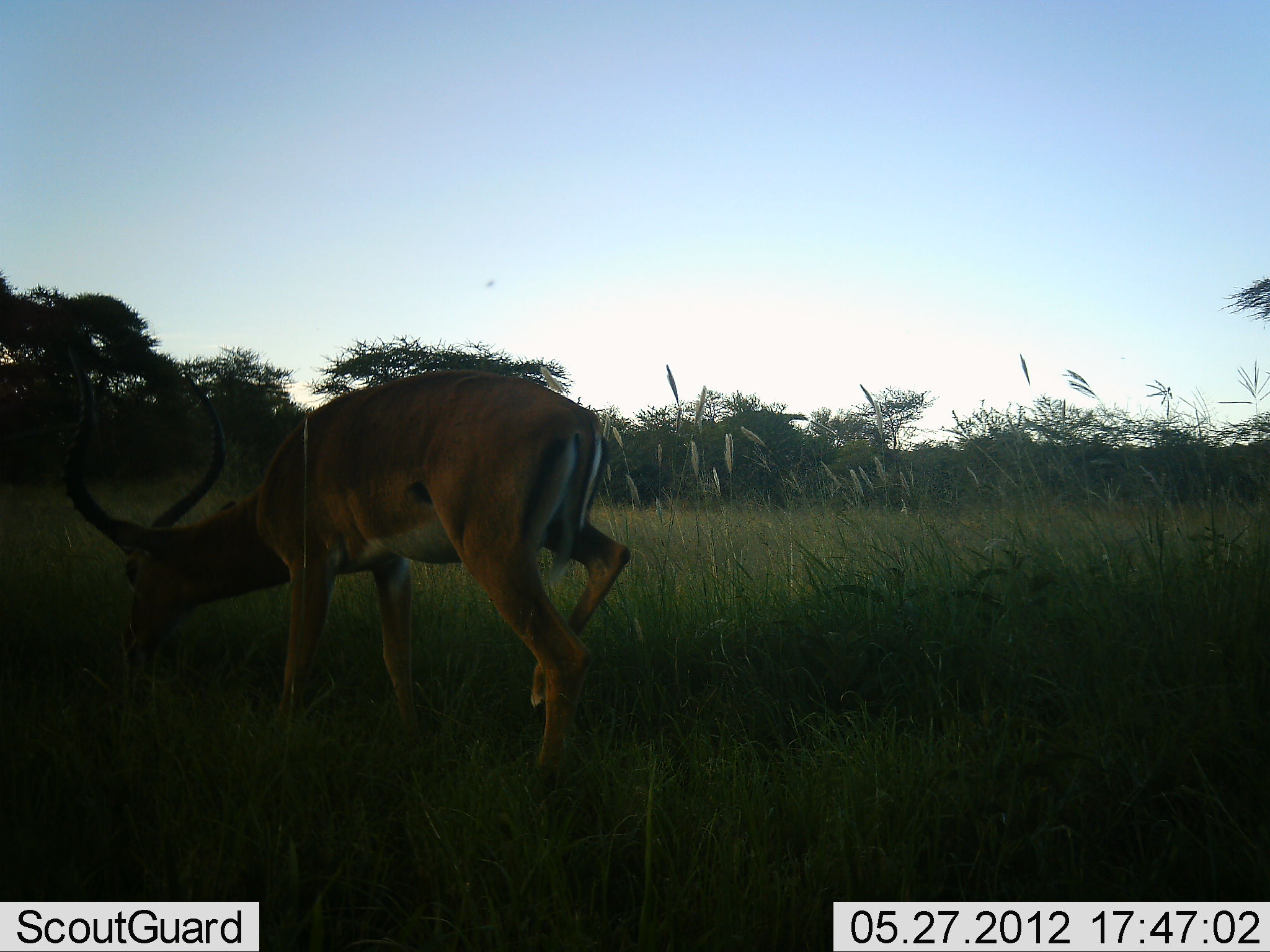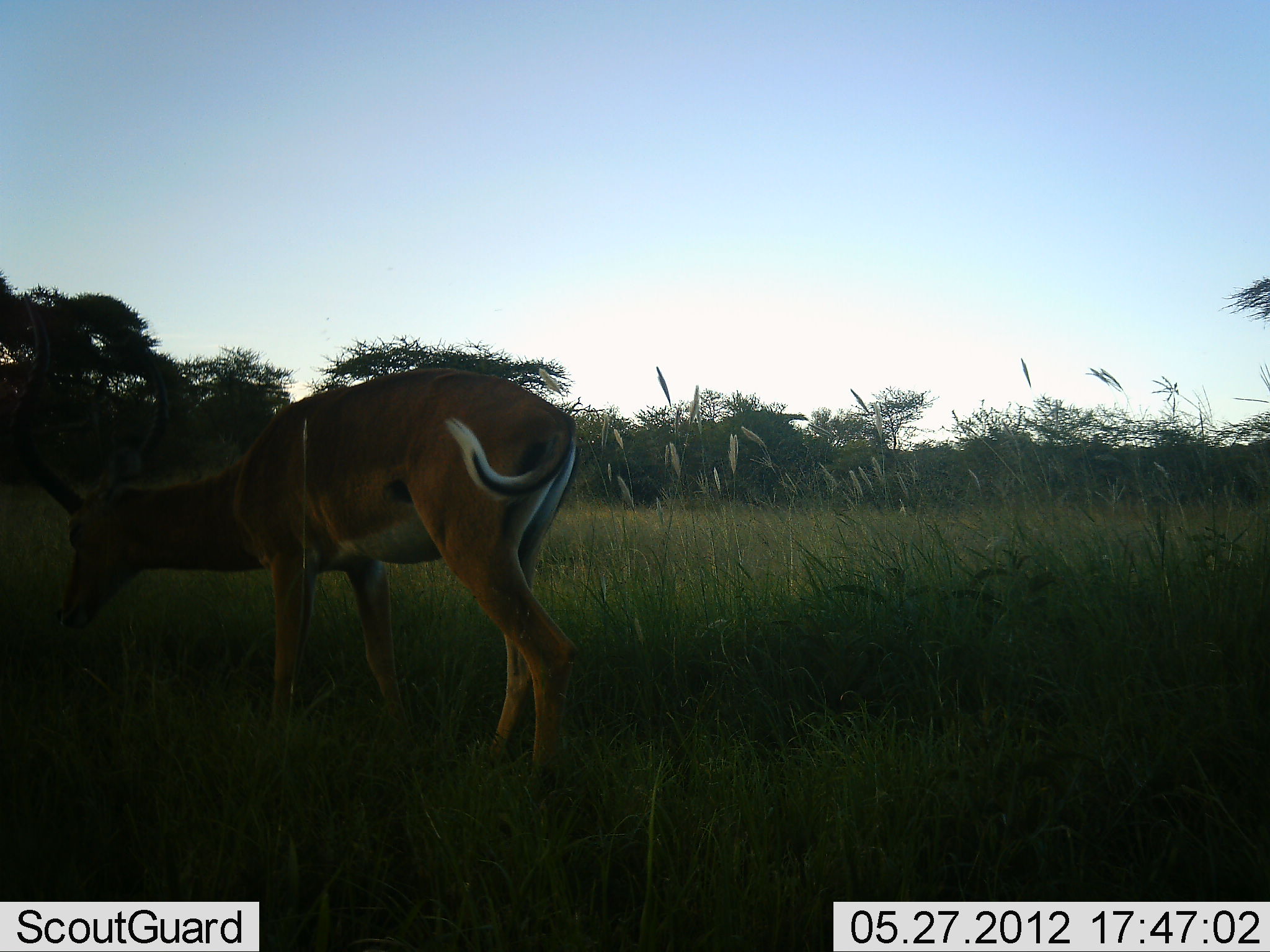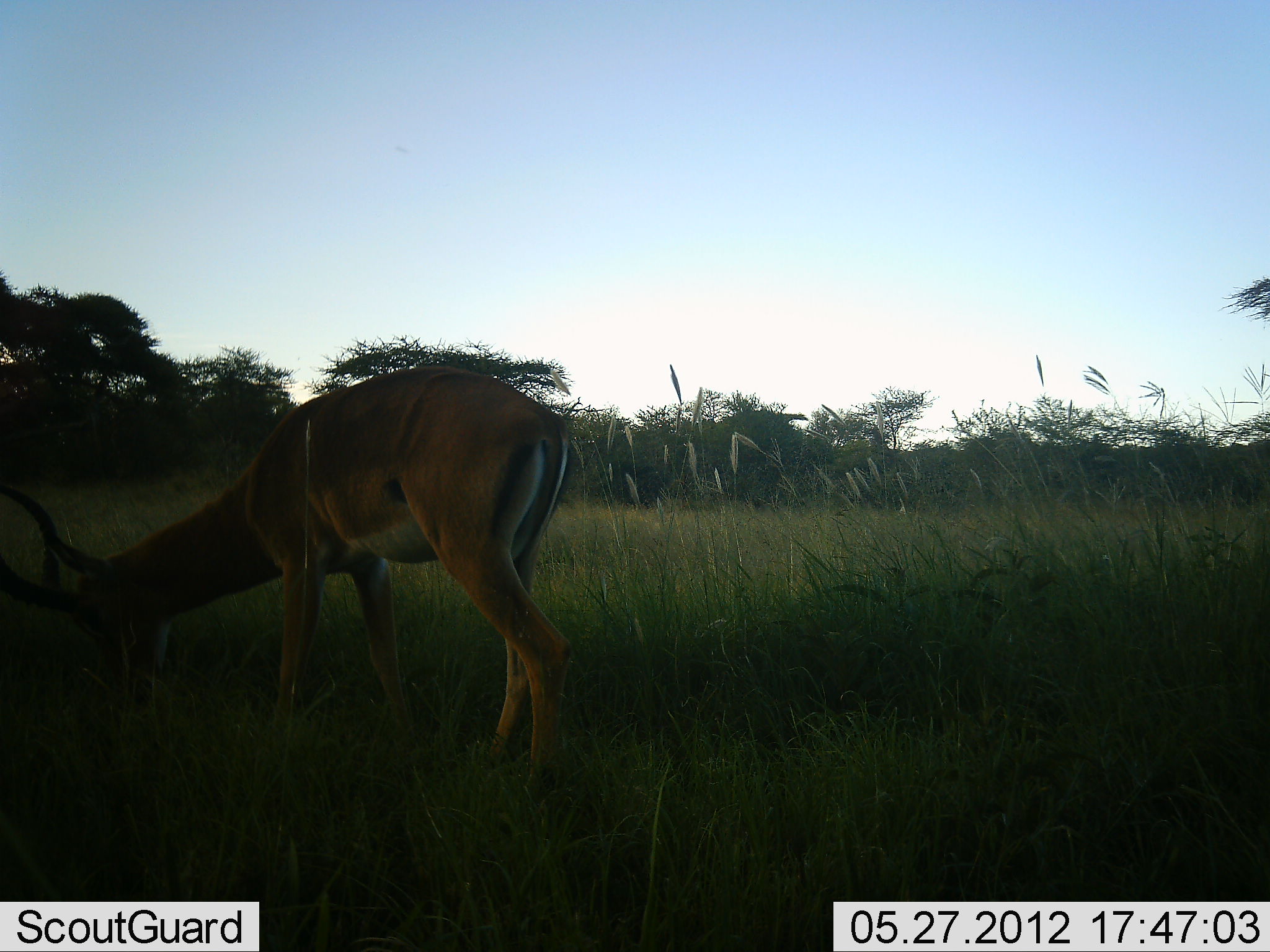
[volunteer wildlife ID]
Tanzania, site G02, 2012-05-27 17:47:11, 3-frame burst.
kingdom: Animalia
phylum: Chordata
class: Mammalia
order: Artiodactyla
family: Bovidae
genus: Aepyceros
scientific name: Aepyceros melampus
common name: impala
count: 1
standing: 50%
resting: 0%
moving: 0%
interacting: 0%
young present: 0%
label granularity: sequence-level